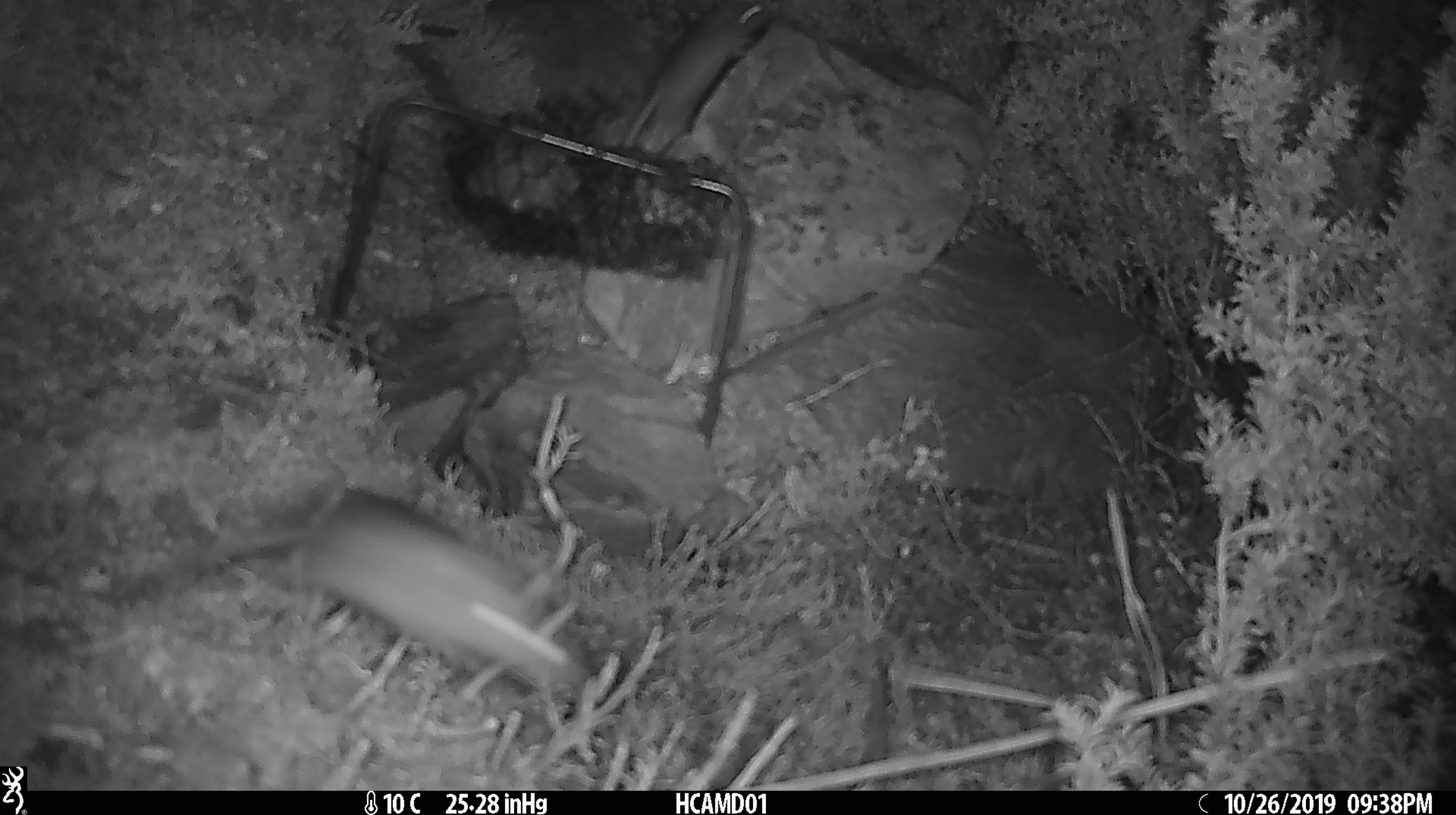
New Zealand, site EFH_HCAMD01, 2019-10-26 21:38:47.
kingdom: Animalia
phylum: Chordata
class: Mammalia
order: Rodentia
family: Muridae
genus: Mus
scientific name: Mus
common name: mouse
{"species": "mouse (Mus)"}